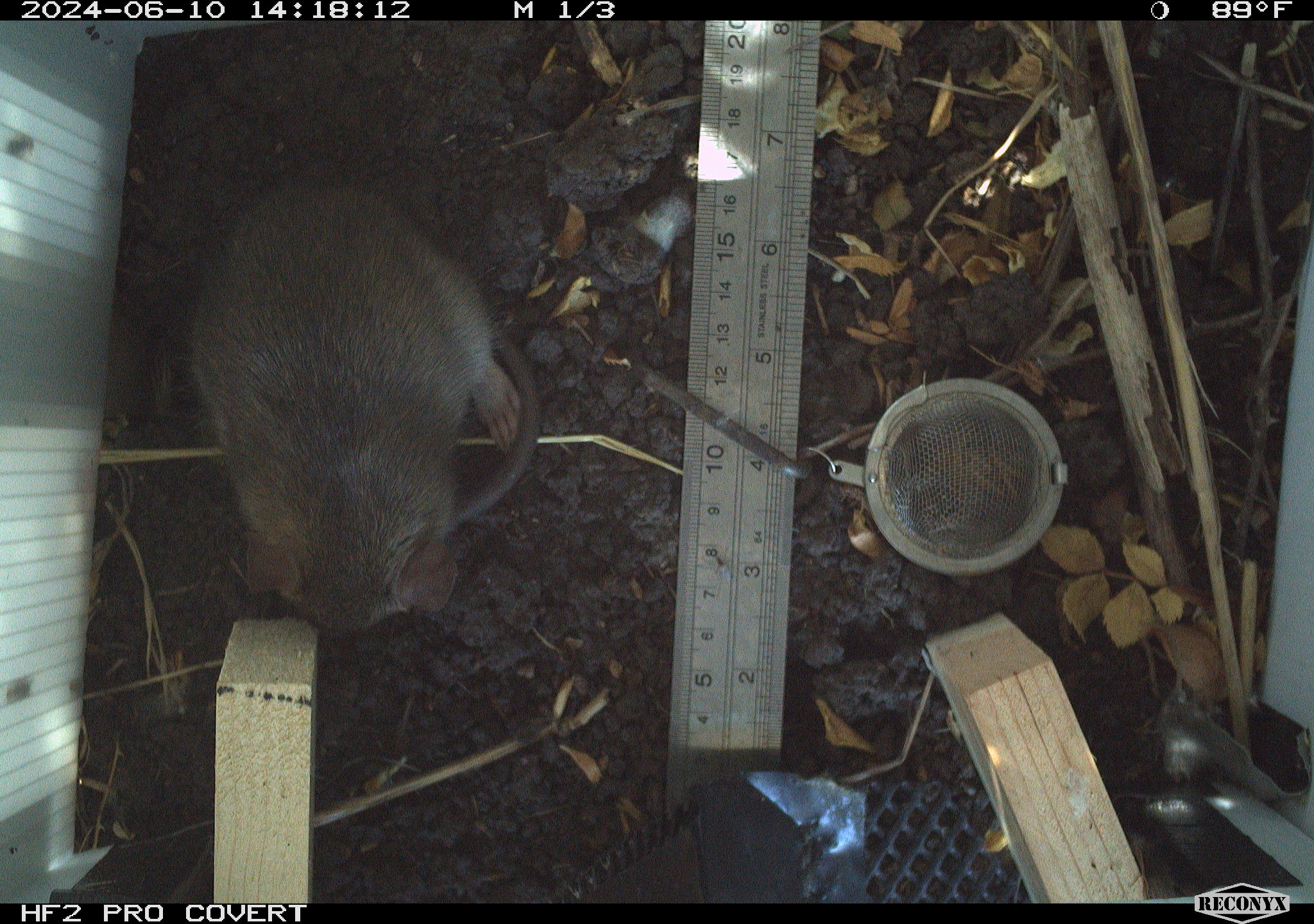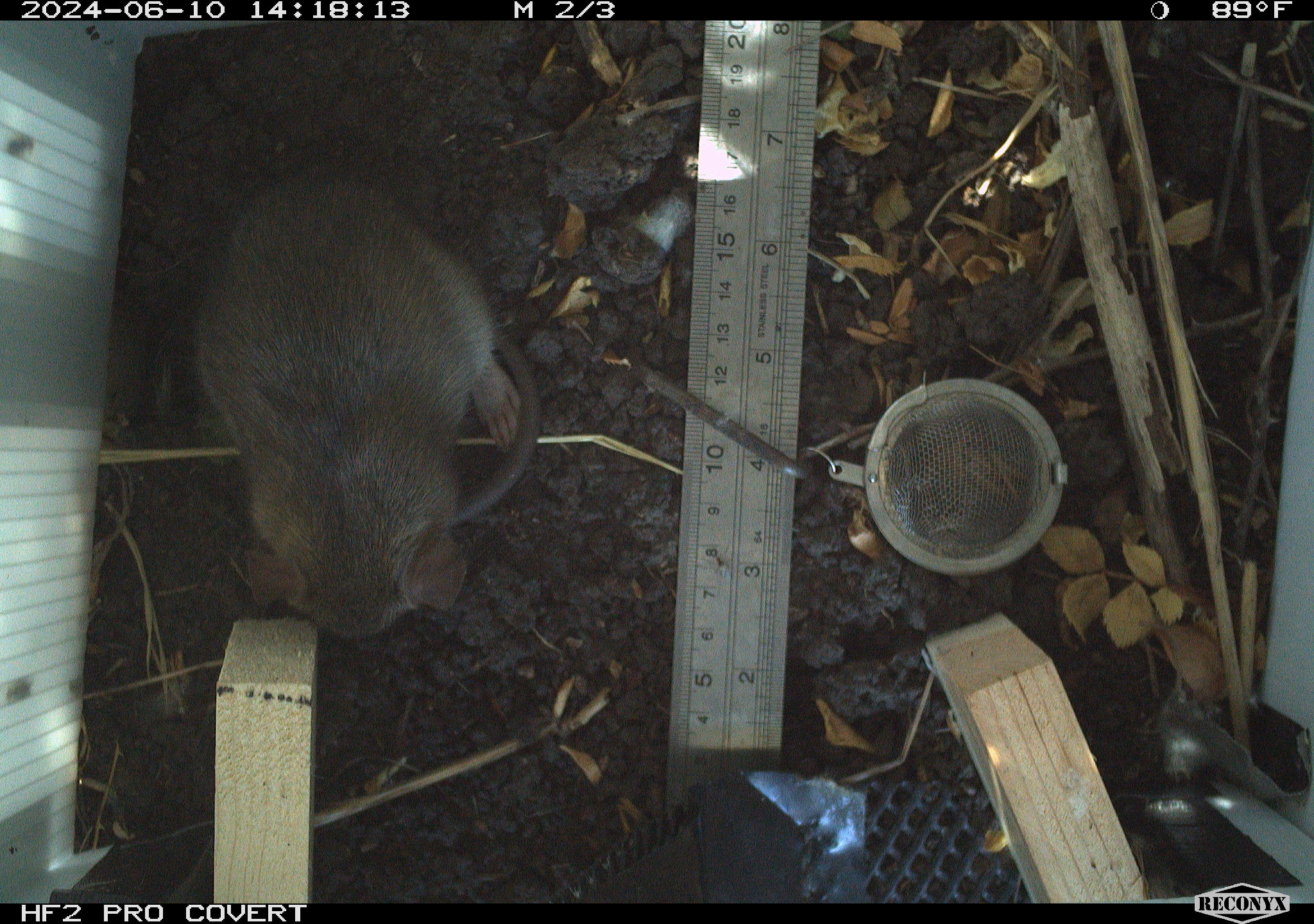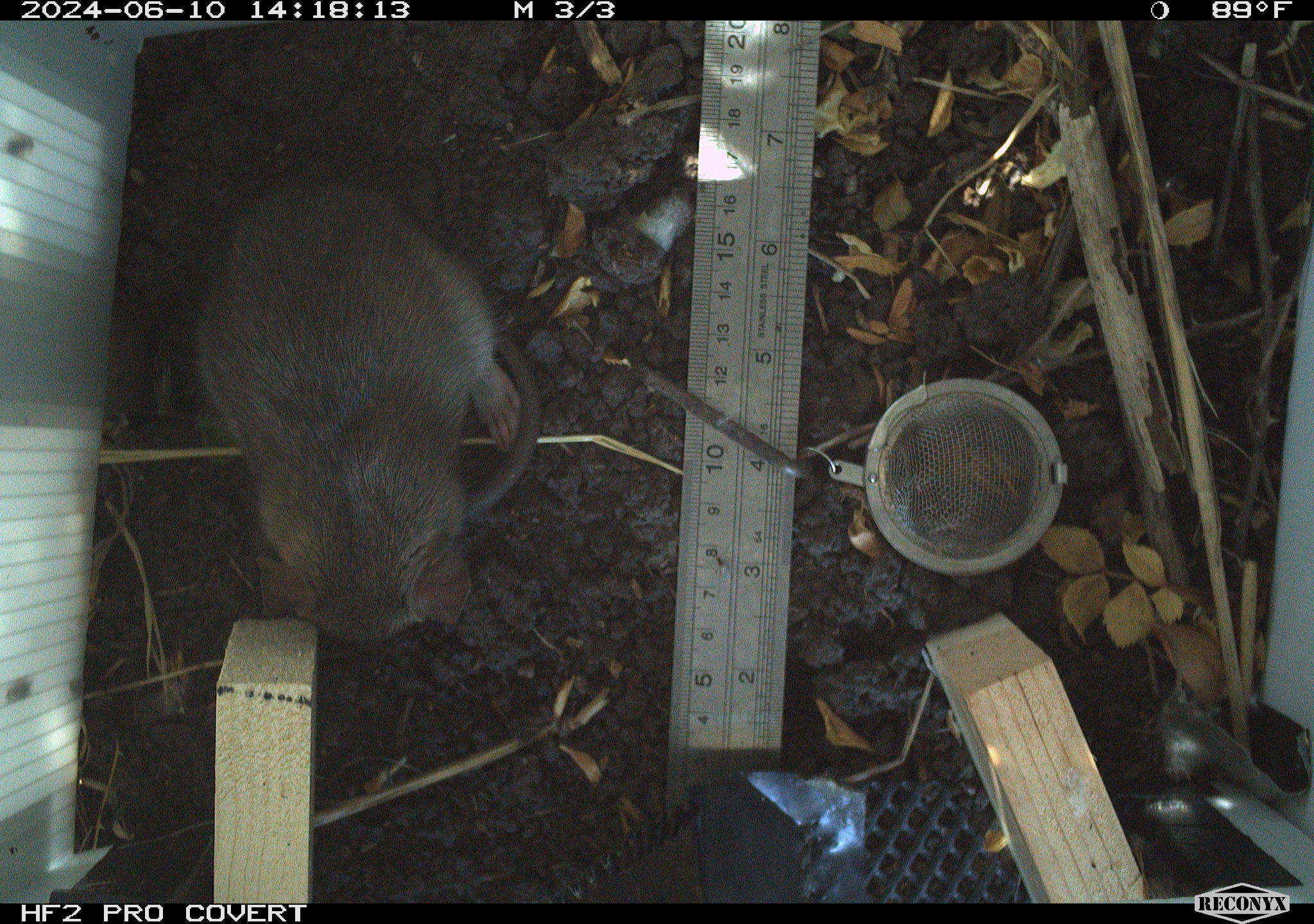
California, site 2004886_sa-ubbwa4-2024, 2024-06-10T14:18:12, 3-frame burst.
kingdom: Animalia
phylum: Chordata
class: Mammalia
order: Rodentia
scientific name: Rodentia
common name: woodrat or rat or mouse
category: woodrat or rat or mouse species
Woodrat or rat or mouse species (woodrat or rat or mouse) (Rodentia).